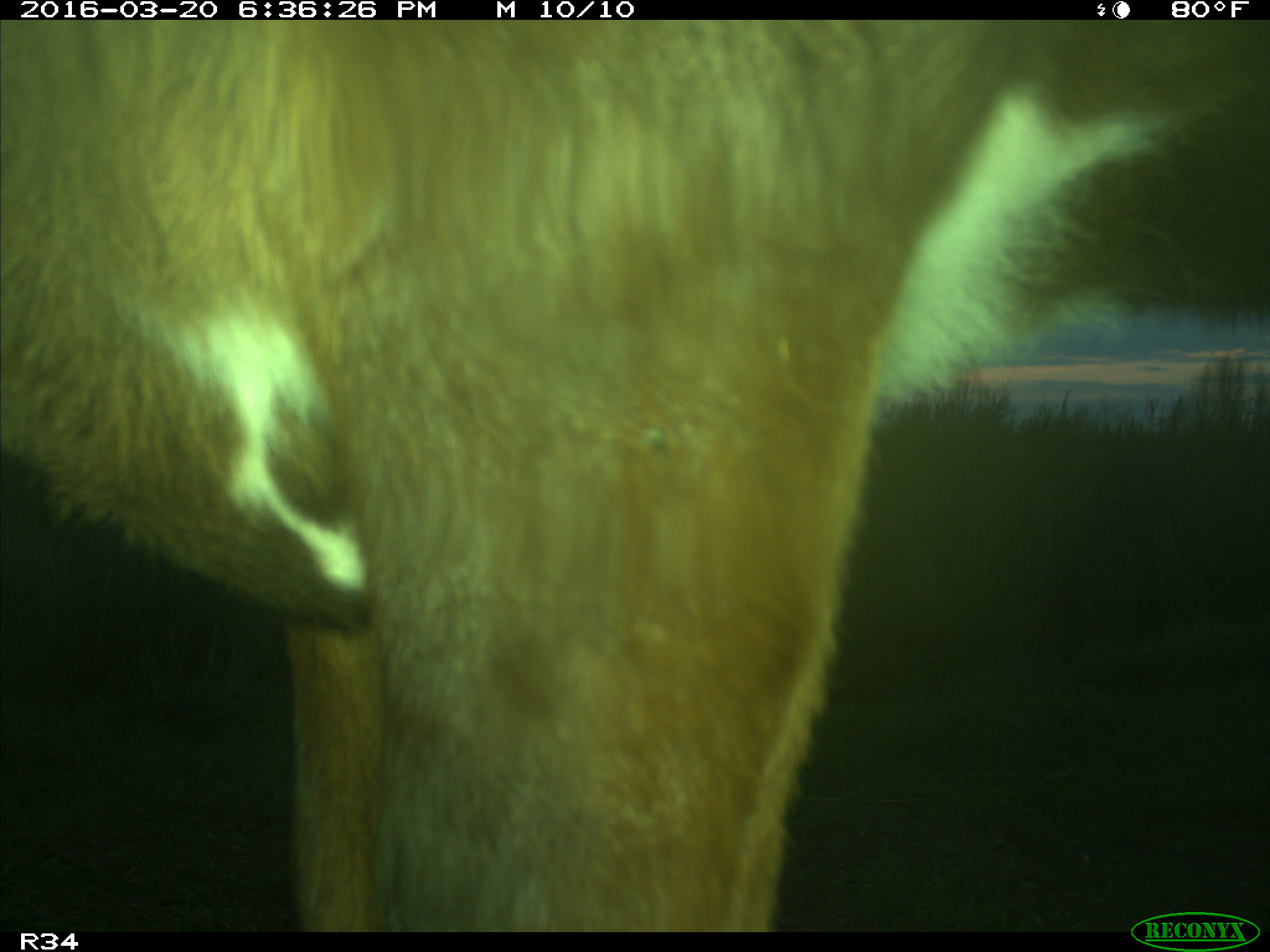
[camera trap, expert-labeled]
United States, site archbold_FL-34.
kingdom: Animalia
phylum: Chordata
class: Mammalia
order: Artiodactyla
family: Bovidae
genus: Bos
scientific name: Bos taurus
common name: domestic cow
Bos taurus (domestic cow).